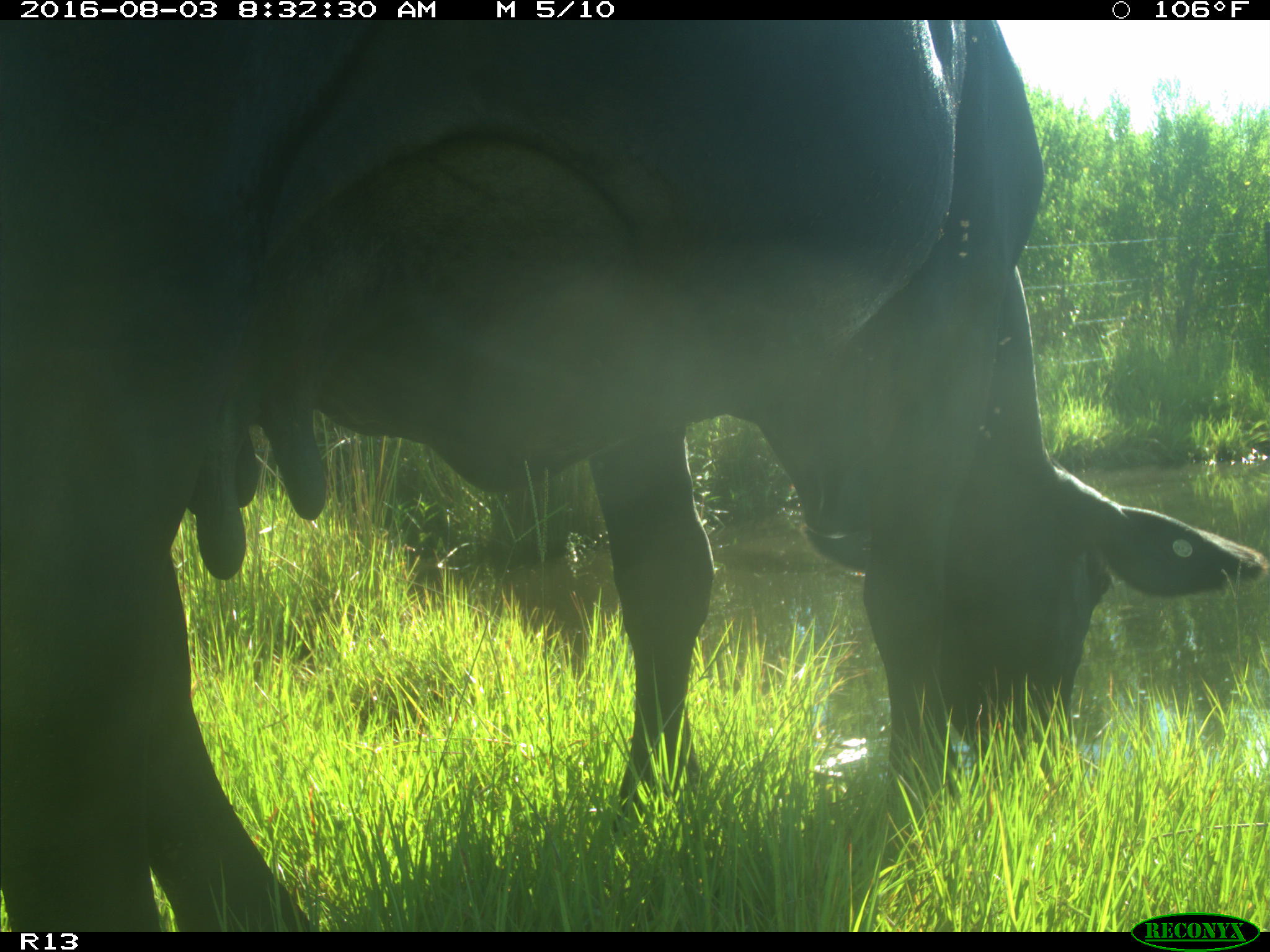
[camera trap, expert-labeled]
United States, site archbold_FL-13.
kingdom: Animalia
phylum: Chordata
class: Mammalia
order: Artiodactyla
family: Bovidae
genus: Bos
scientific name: Bos taurus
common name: domestic cow